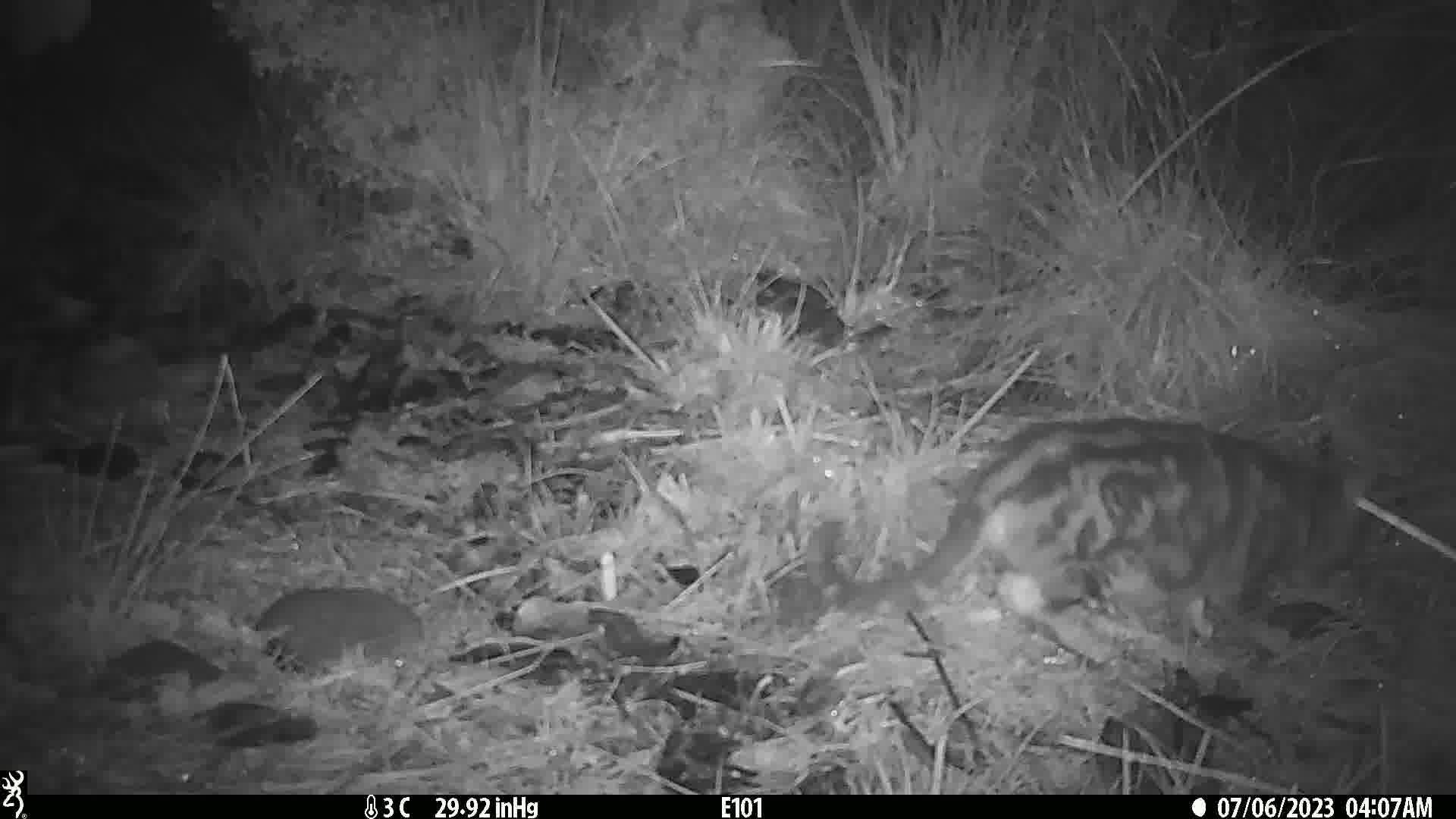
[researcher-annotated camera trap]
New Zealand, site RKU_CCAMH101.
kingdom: Animalia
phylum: Chordata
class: Mammalia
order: Carnivora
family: Felidae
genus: Felis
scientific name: Felis catus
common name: domestic cat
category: cat